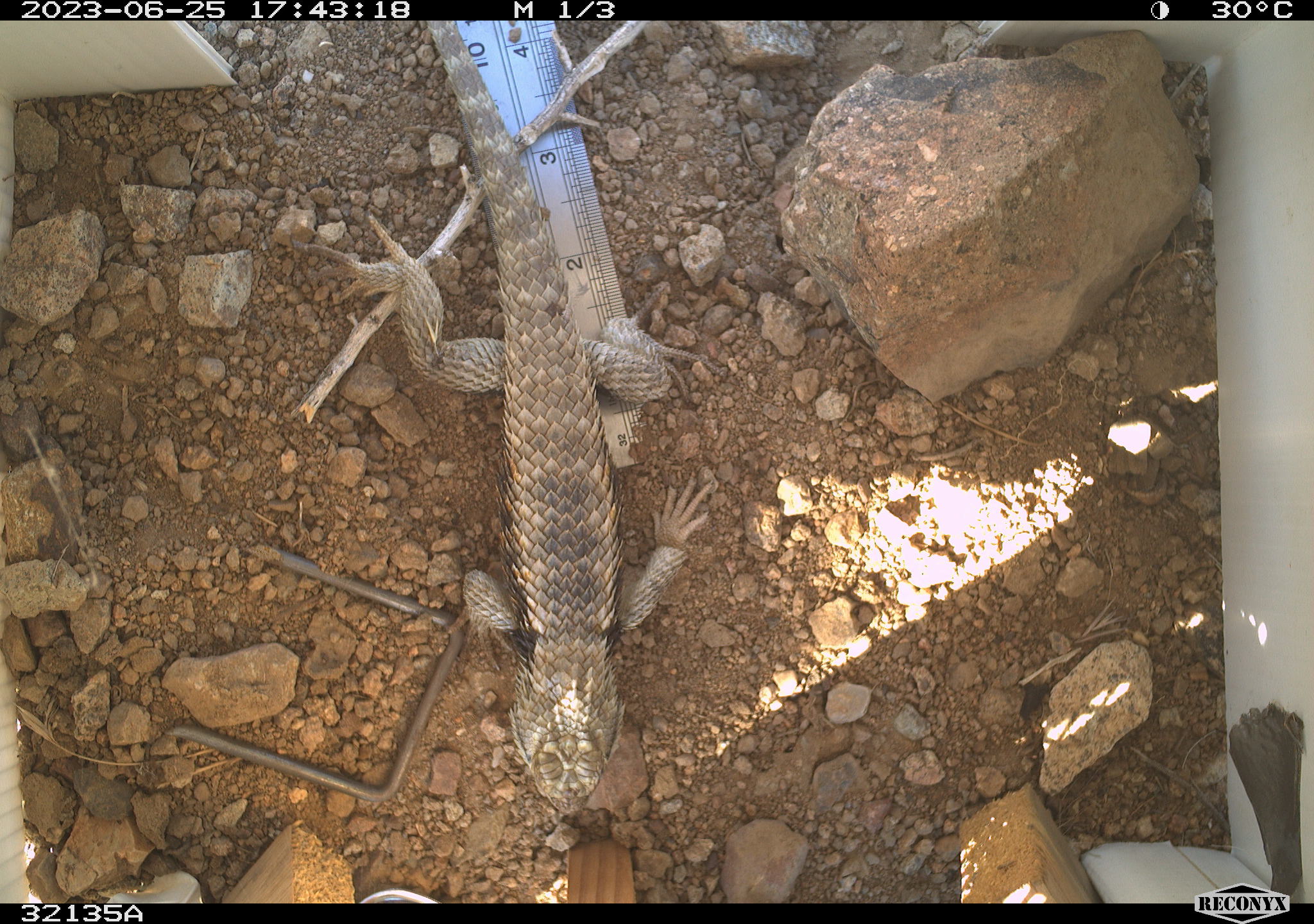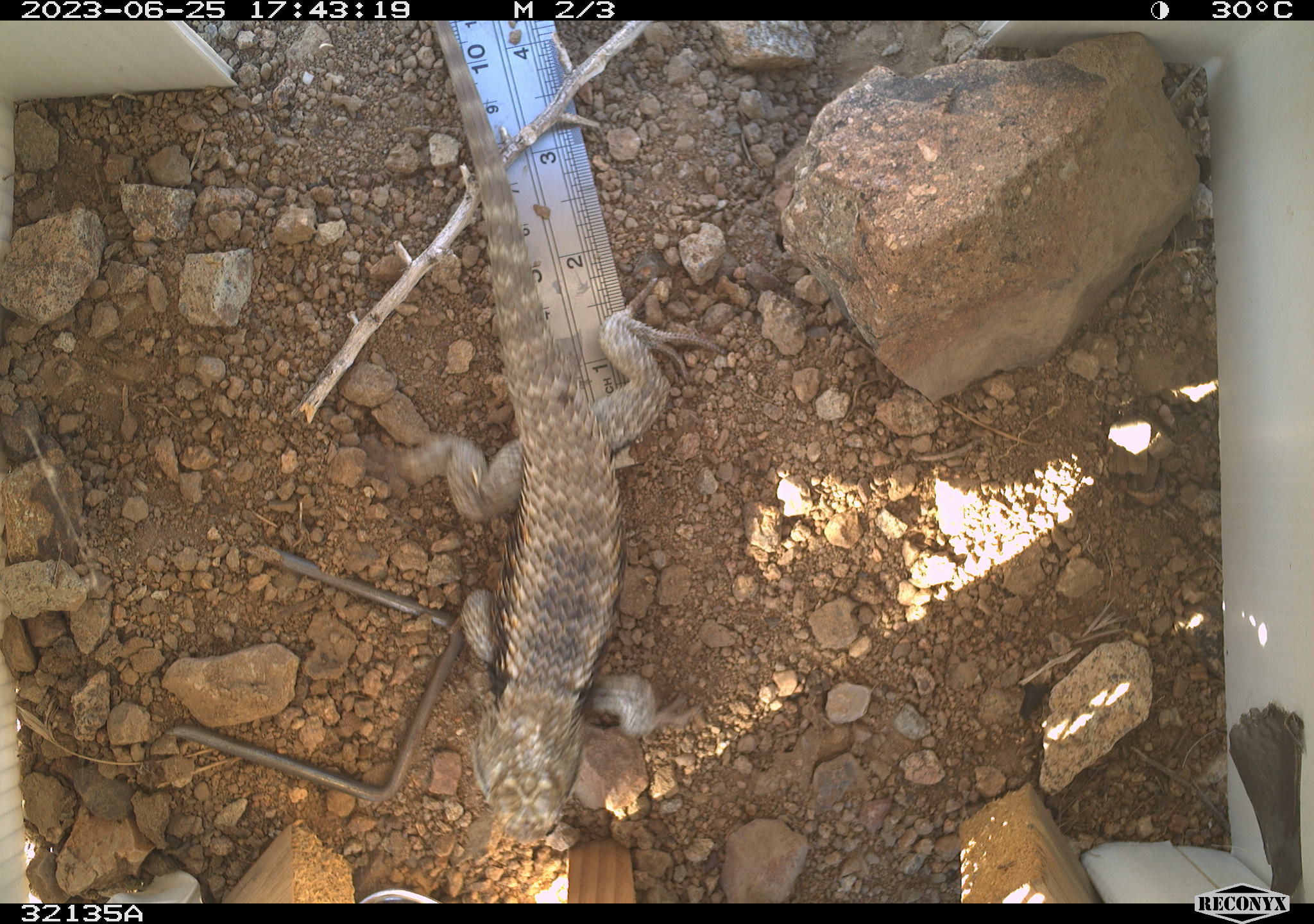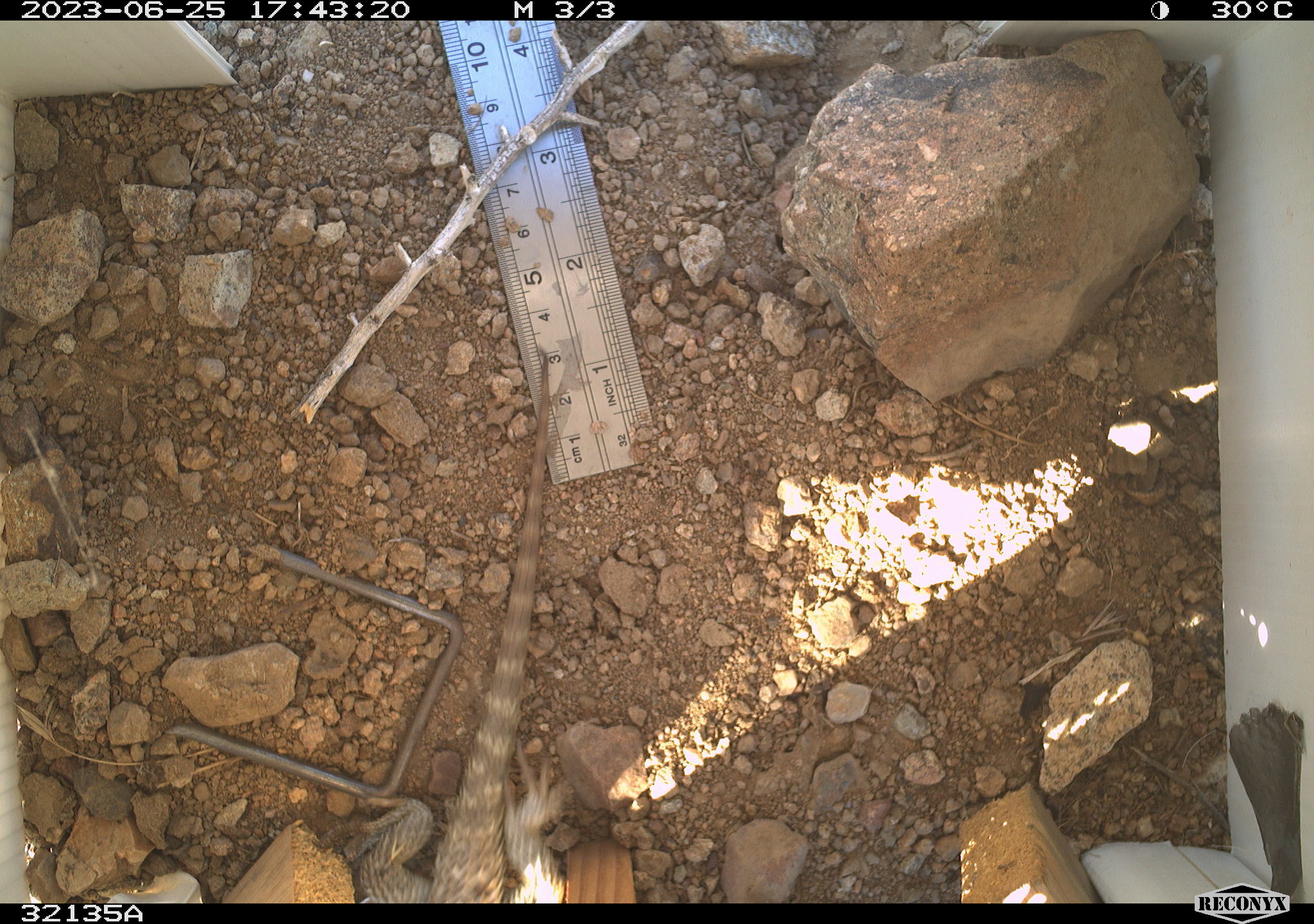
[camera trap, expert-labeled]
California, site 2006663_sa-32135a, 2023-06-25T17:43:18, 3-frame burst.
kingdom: Animalia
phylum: Chordata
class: Reptilia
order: Squamata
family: Phrynosomatidae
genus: Sceloporus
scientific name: Sceloporus uniformis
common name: yellow-backed spiny lizard